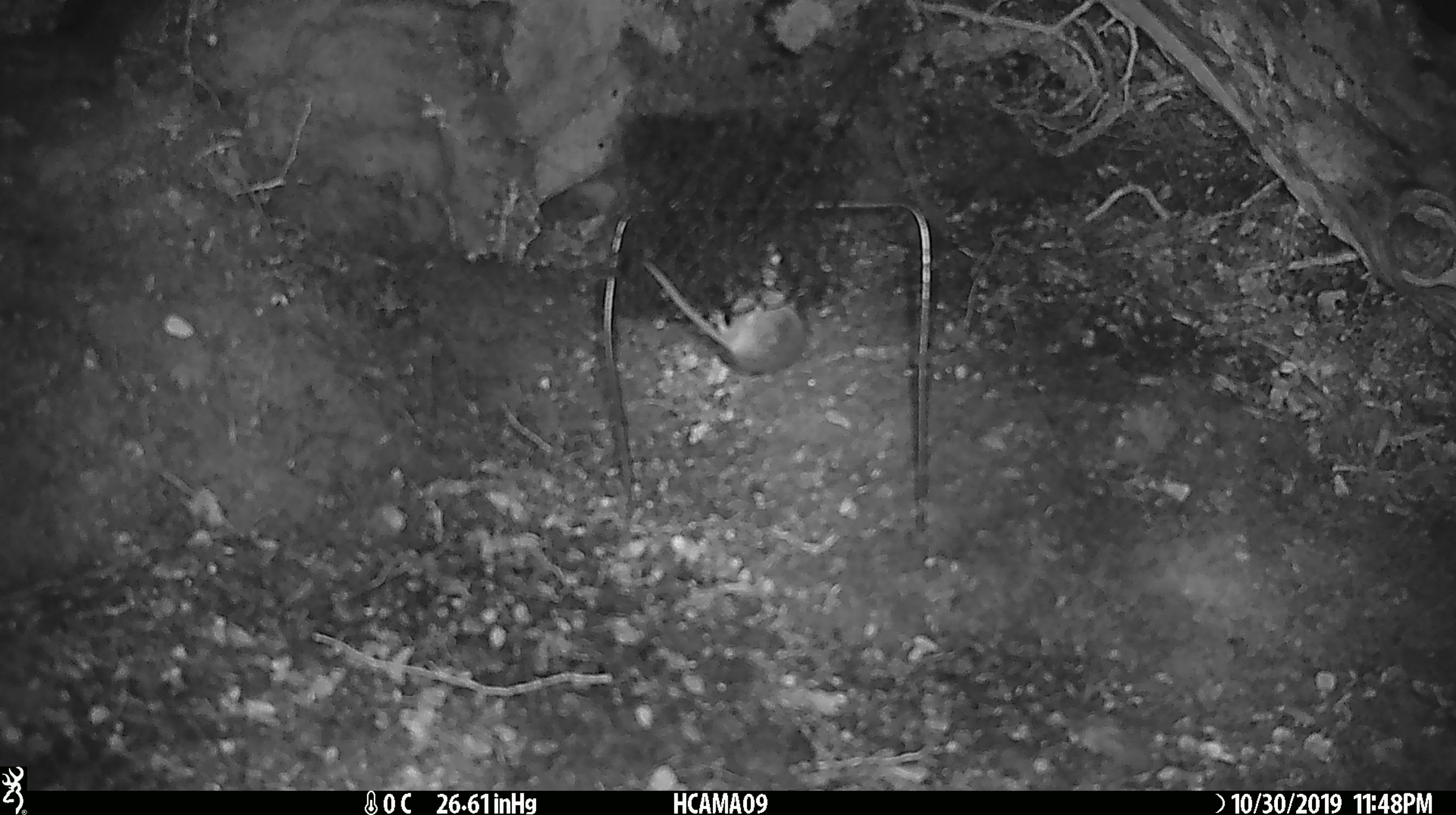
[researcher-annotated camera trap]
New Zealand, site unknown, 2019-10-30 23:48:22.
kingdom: Animalia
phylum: Chordata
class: Mammalia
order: Rodentia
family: Muridae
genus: Mus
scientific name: Mus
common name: mouse